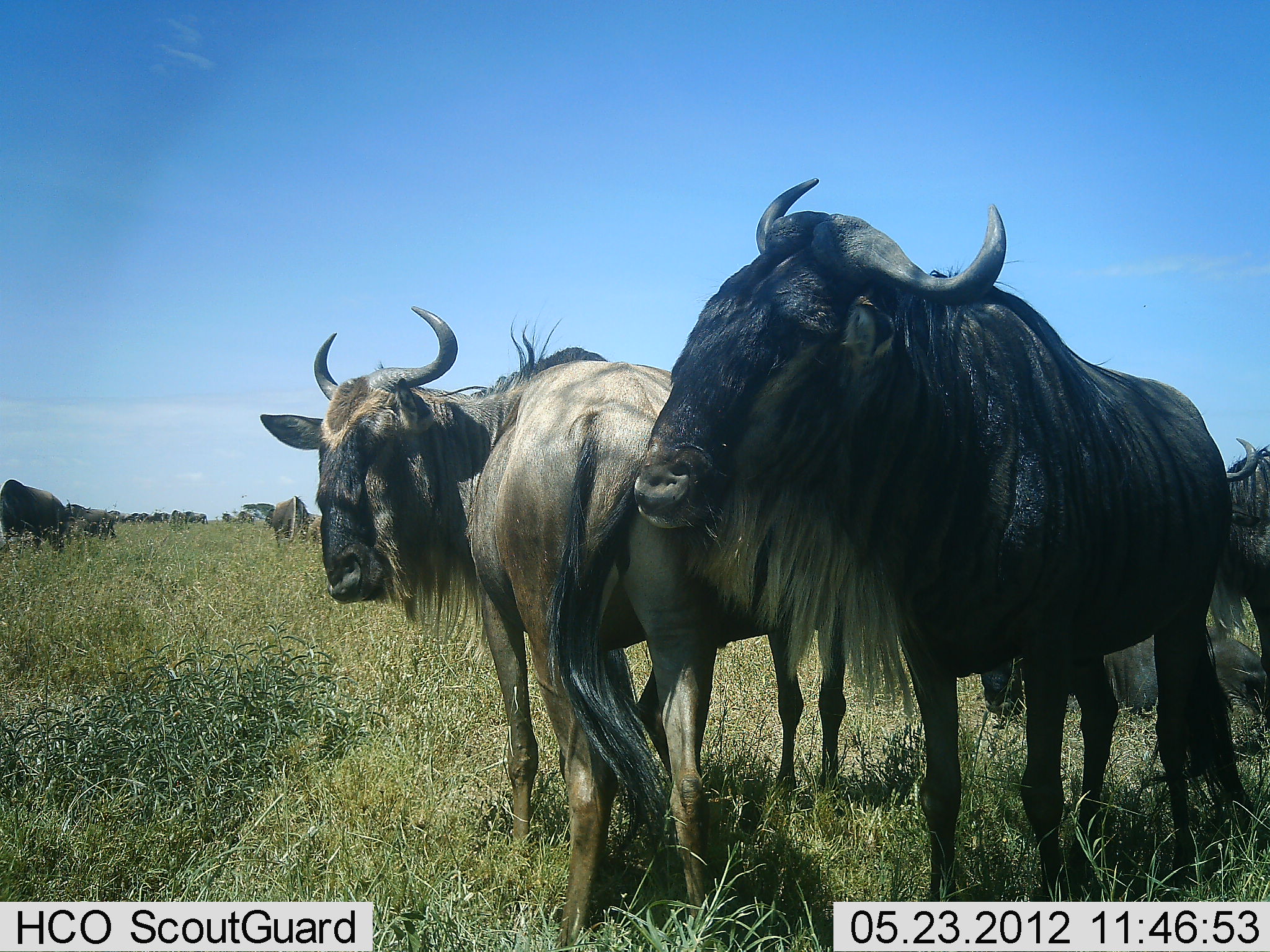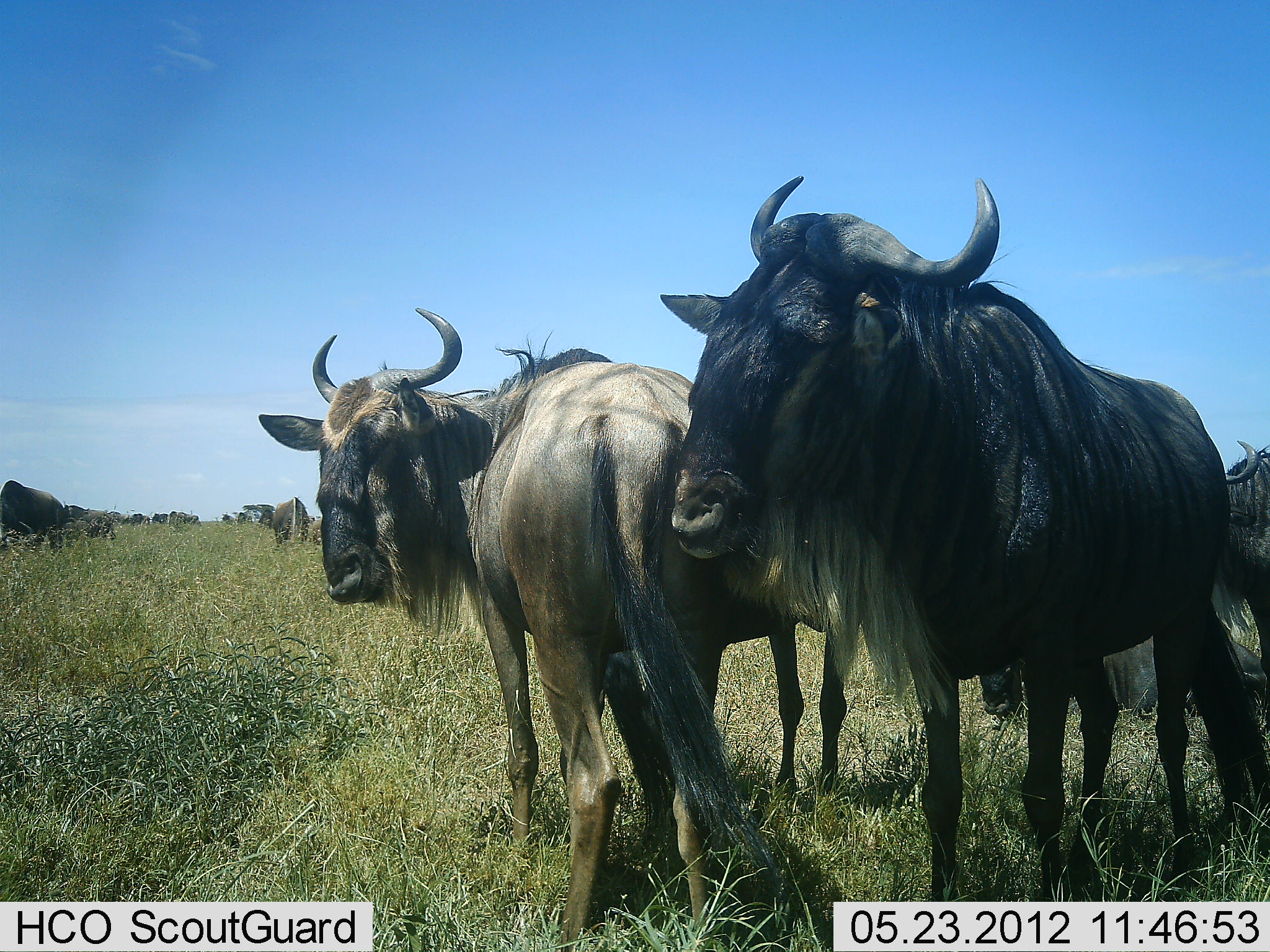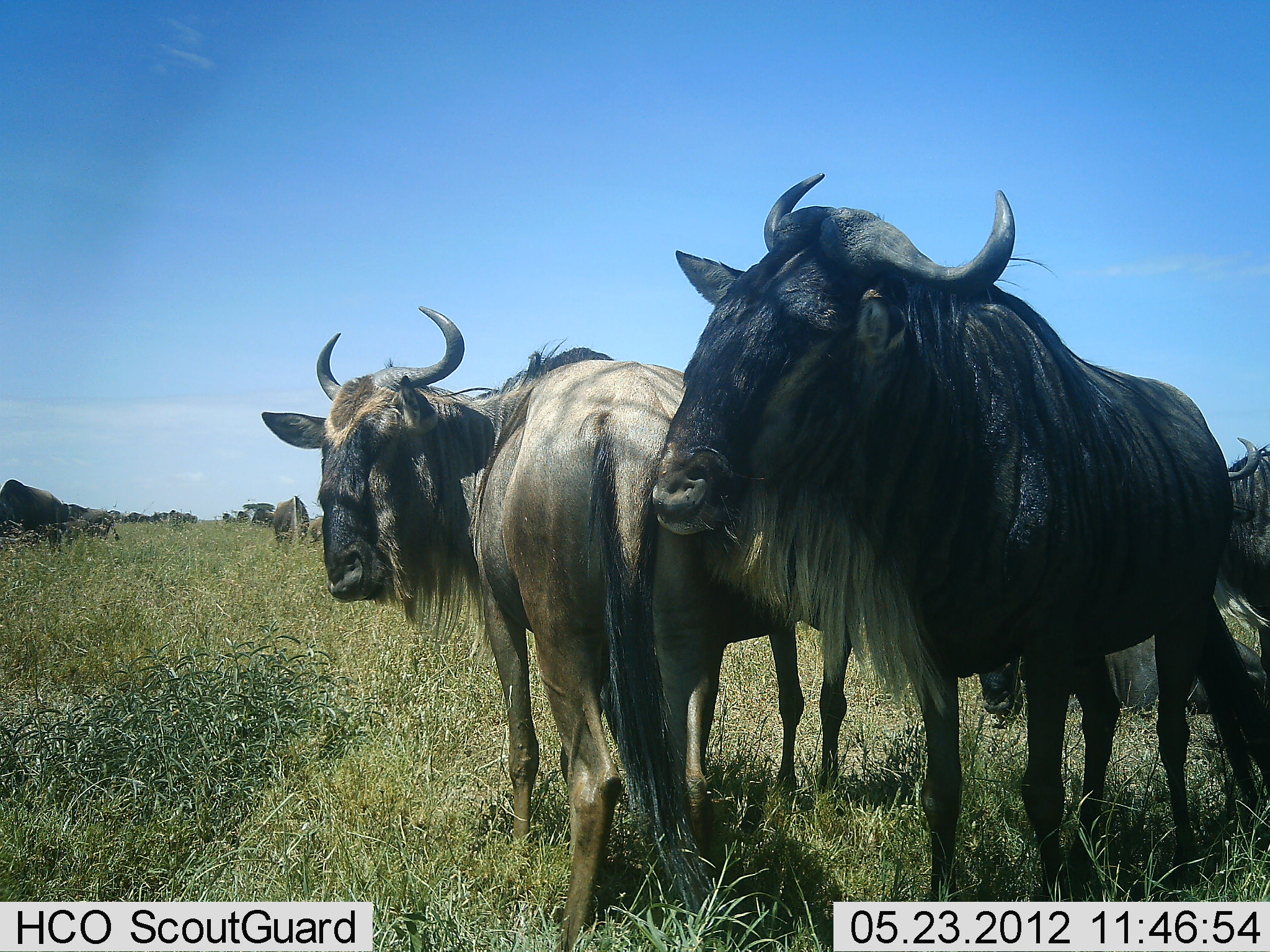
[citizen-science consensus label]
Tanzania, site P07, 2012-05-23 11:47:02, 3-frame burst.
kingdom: Animalia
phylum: Chordata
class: Mammalia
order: Artiodactyla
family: Bovidae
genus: Connochaetes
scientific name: Connochaetes taurinus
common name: blue wildebeest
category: wildebeest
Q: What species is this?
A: Wildebeest (blue wildebeest) (Connochaetes taurinus).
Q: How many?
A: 11-50.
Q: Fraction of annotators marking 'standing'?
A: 76%.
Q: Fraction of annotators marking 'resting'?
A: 12%.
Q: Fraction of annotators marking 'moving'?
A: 12%.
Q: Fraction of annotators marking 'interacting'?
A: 12%.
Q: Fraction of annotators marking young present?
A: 0%.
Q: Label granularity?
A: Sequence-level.